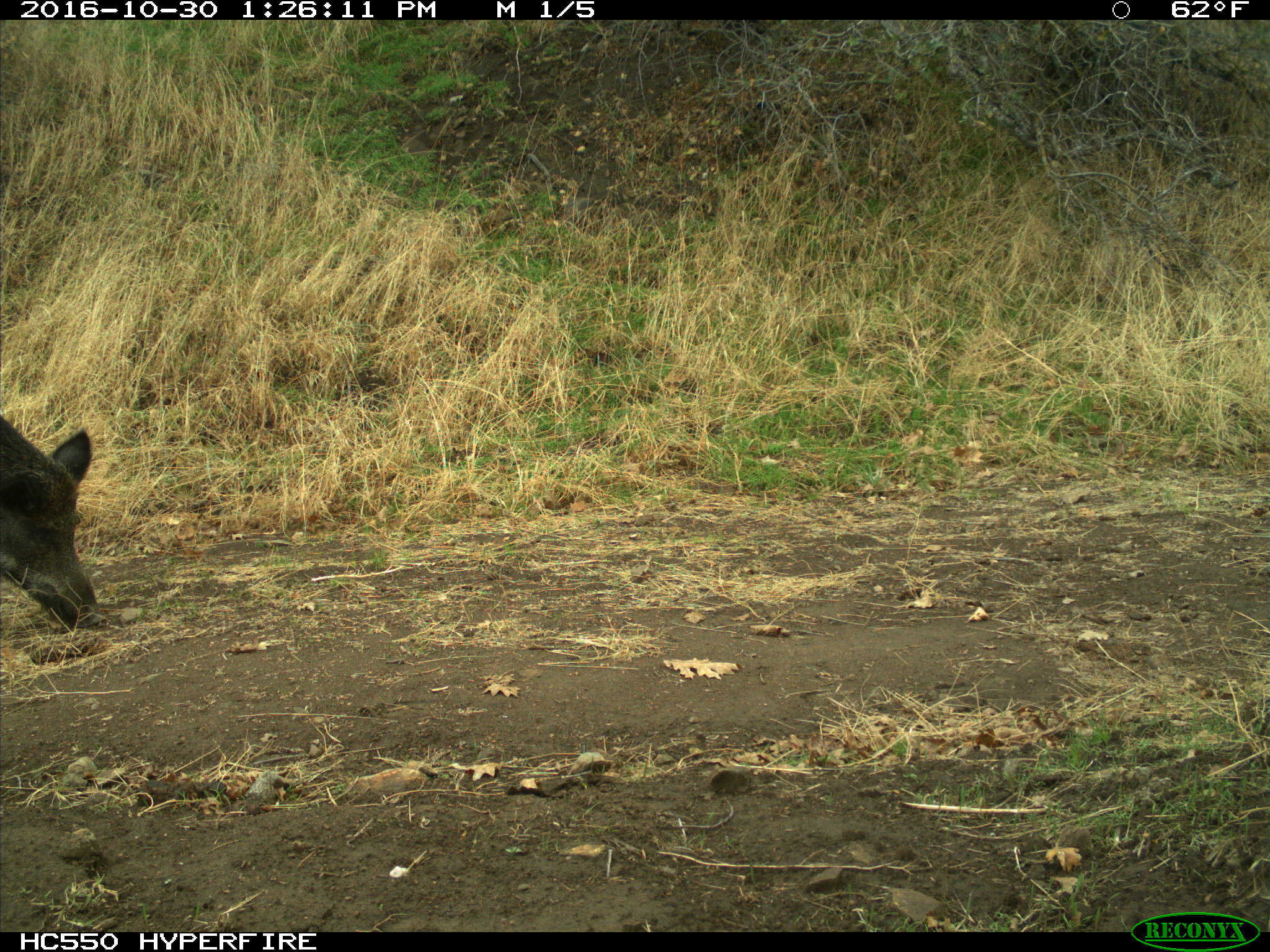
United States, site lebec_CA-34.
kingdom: Animalia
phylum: Chordata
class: Mammalia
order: Artiodactyla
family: Suidae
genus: Sus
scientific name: Sus scrofa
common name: wild boar